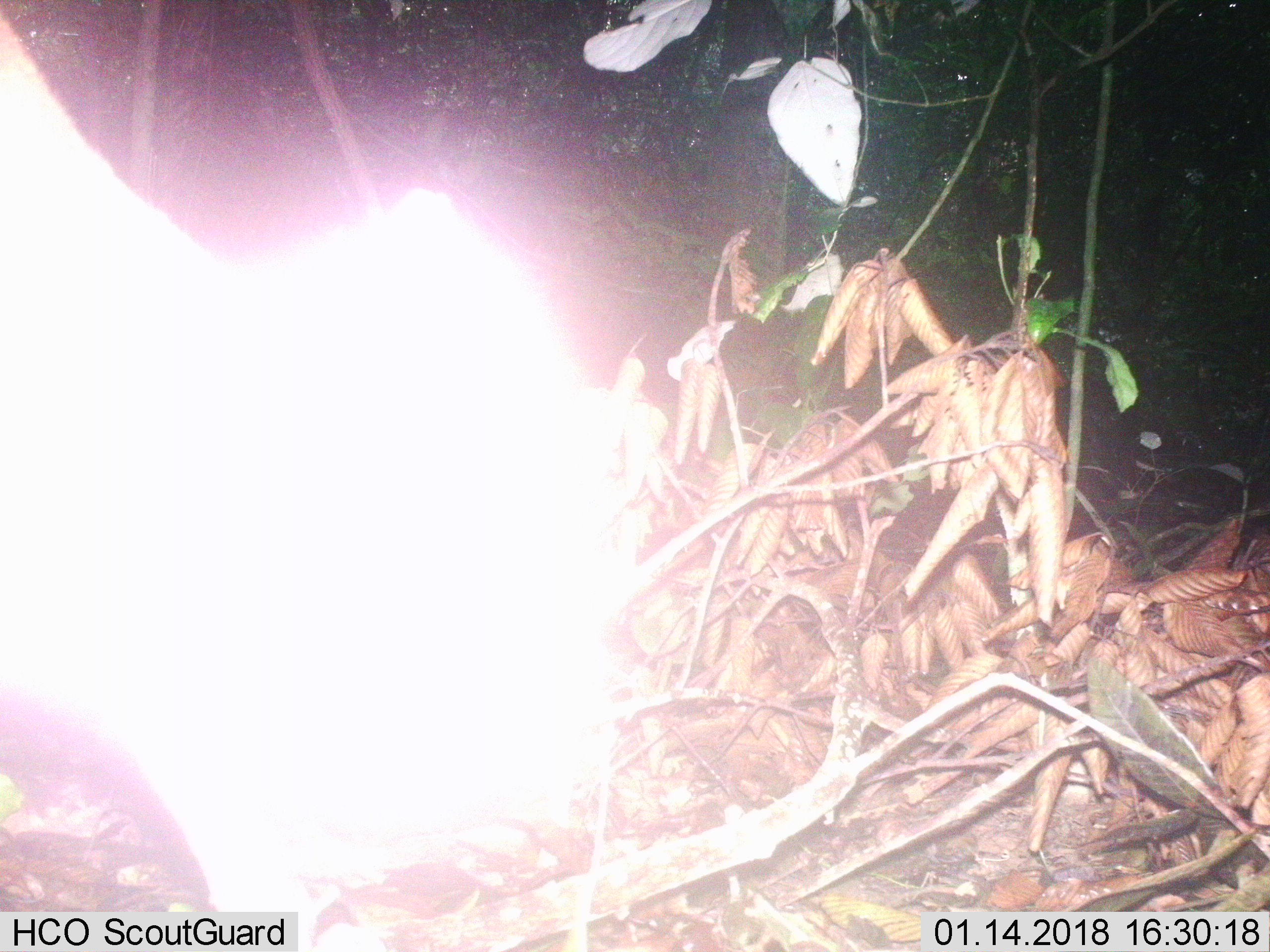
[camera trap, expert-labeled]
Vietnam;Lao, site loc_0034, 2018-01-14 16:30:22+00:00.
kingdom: Animalia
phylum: Chordata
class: Mammalia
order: Artiodactyla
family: Cervidae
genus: Muntiacus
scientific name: Muntiacus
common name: muntjacs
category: unidentified muntjac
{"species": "unidentified muntjac (muntjacs) (Muntiacus)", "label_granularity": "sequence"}